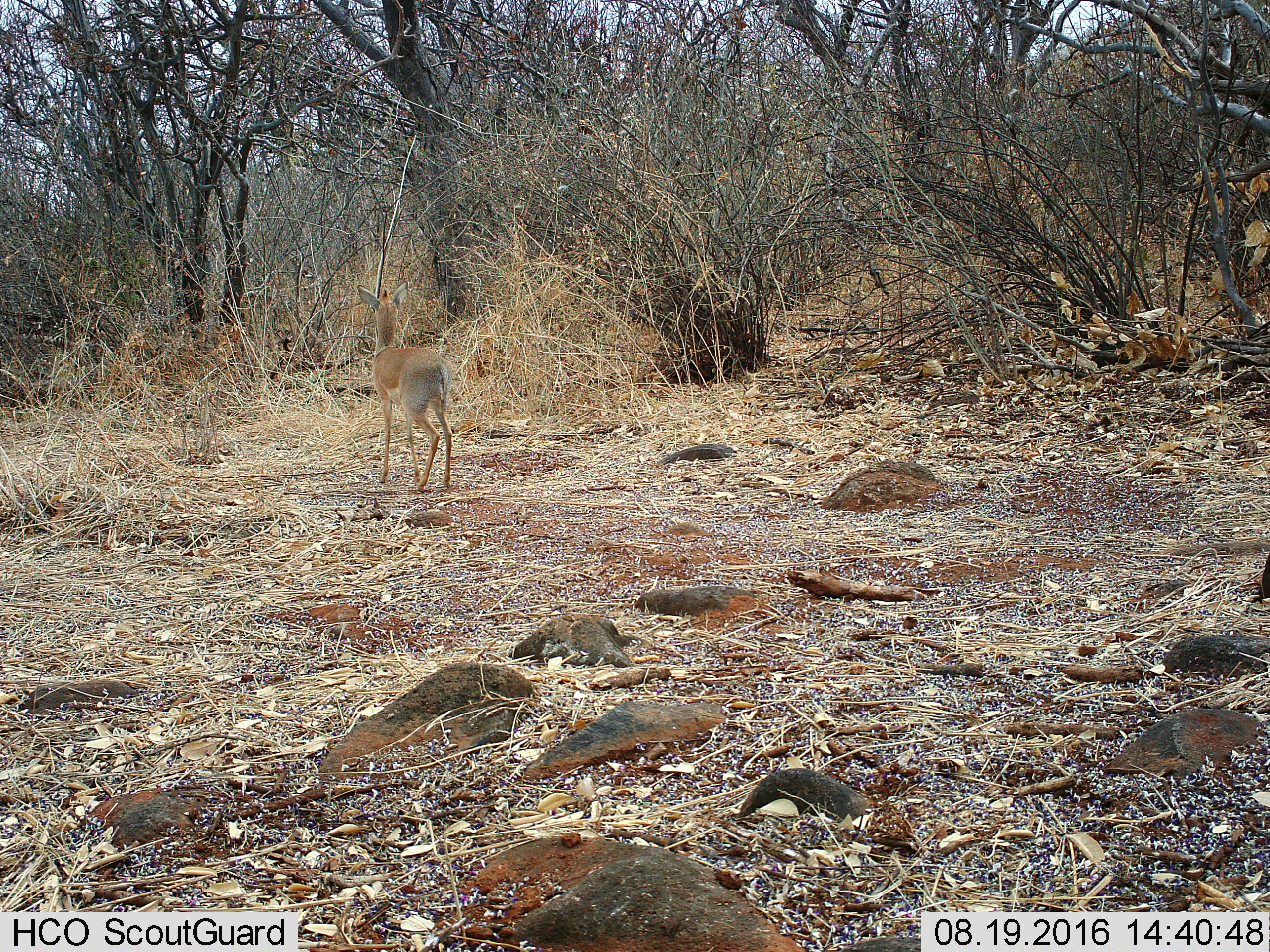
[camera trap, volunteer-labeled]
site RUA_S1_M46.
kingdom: Animalia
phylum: Chordata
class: Mammalia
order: Artiodactyla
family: Bovidae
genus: Madoqua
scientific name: Madoqua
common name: dik-dik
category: dikdik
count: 1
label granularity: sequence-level